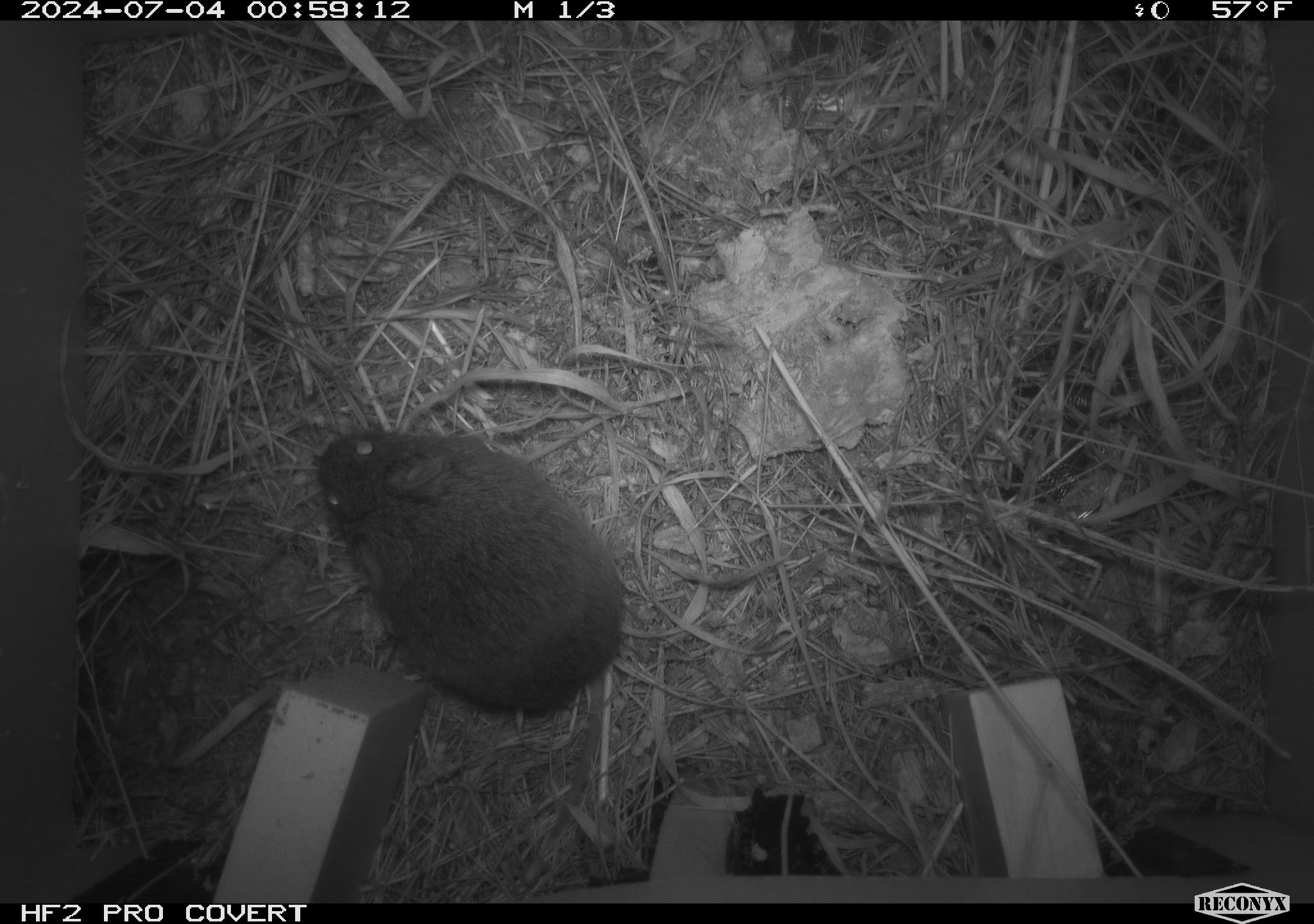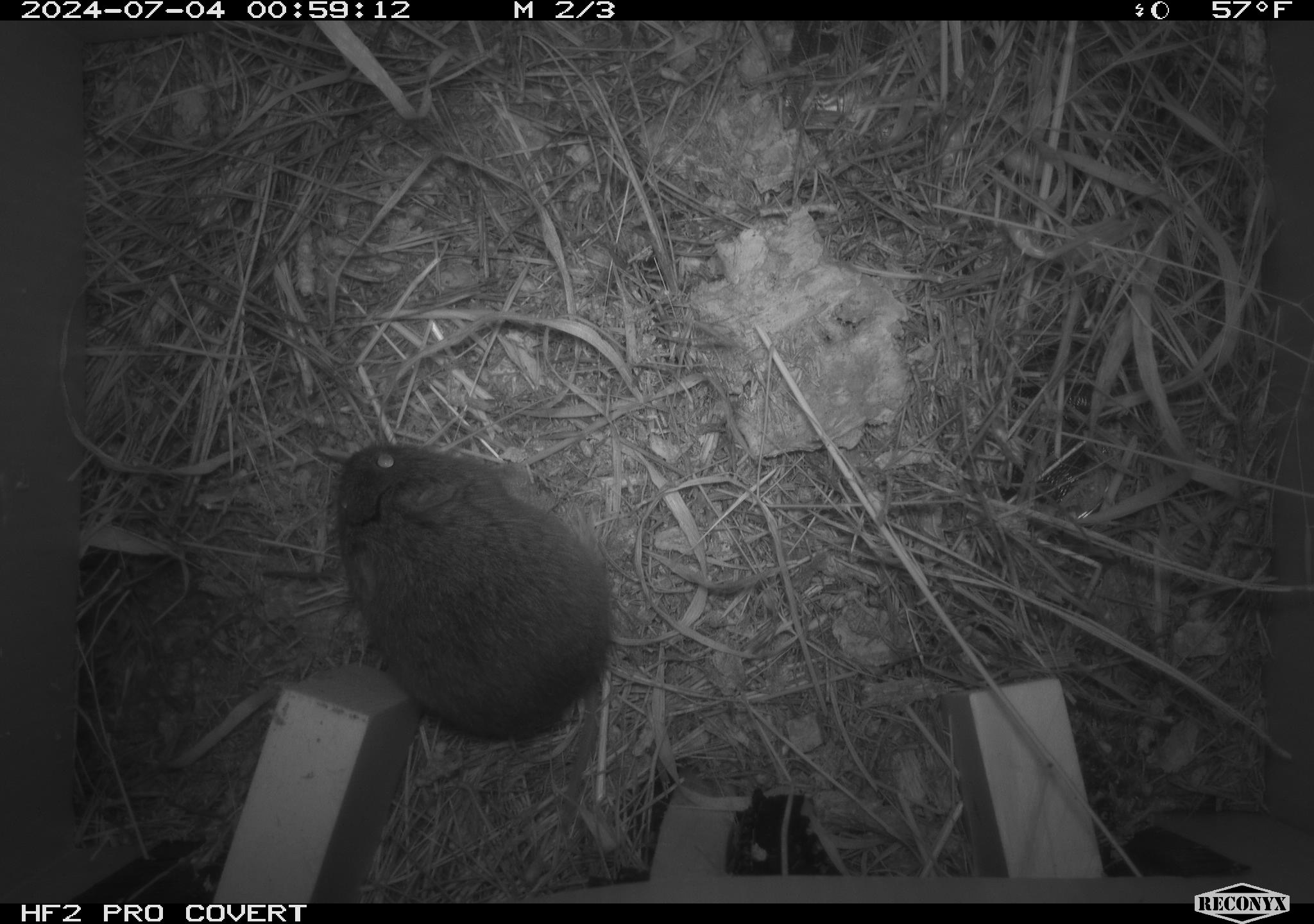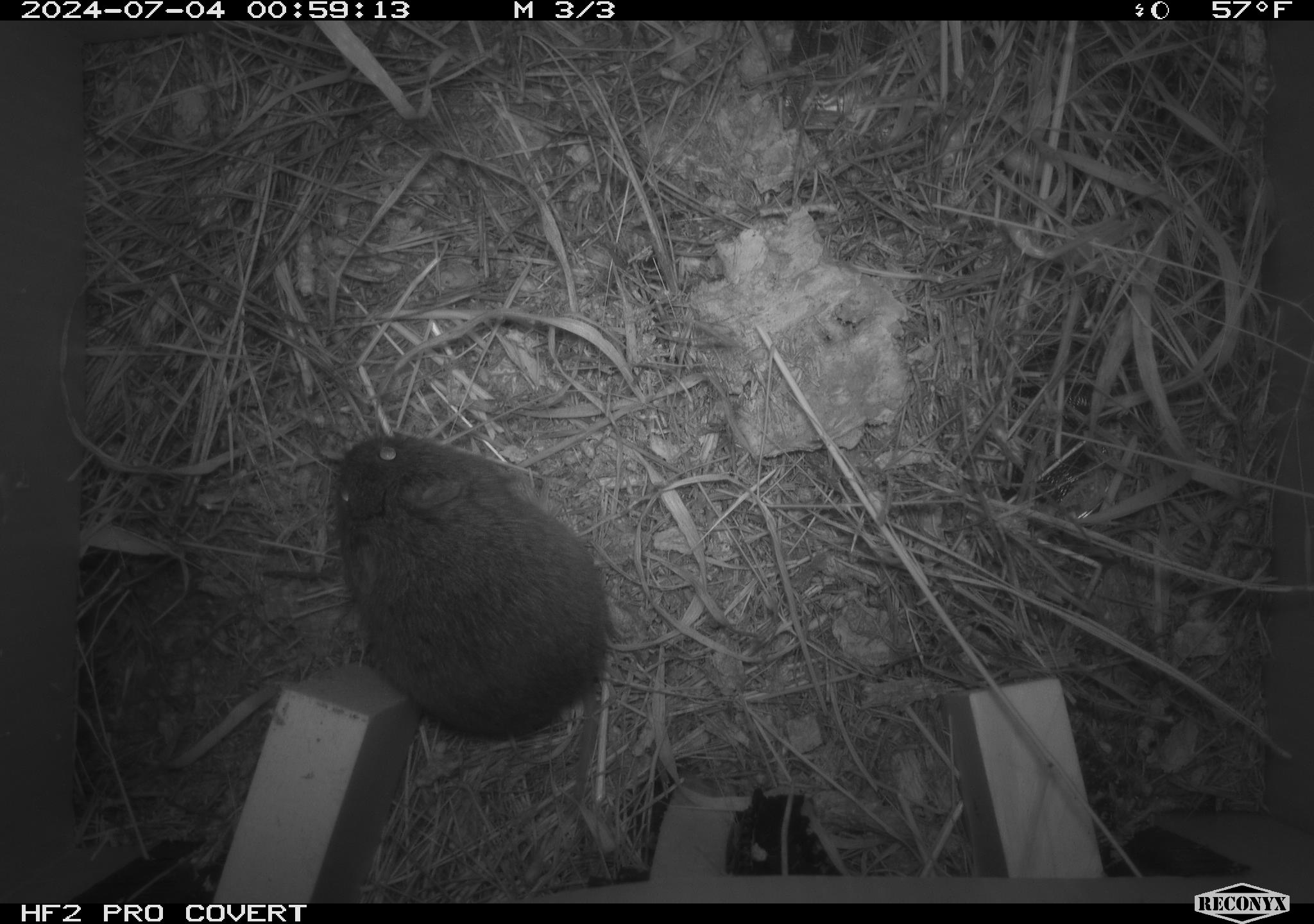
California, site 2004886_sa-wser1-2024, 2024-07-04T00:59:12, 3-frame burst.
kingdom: Animalia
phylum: Chordata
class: Mammalia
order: Rodentia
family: Cricetidae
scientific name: Arvicolinae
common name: voles, lemmings, and muskrats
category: arvicolinae subfamily